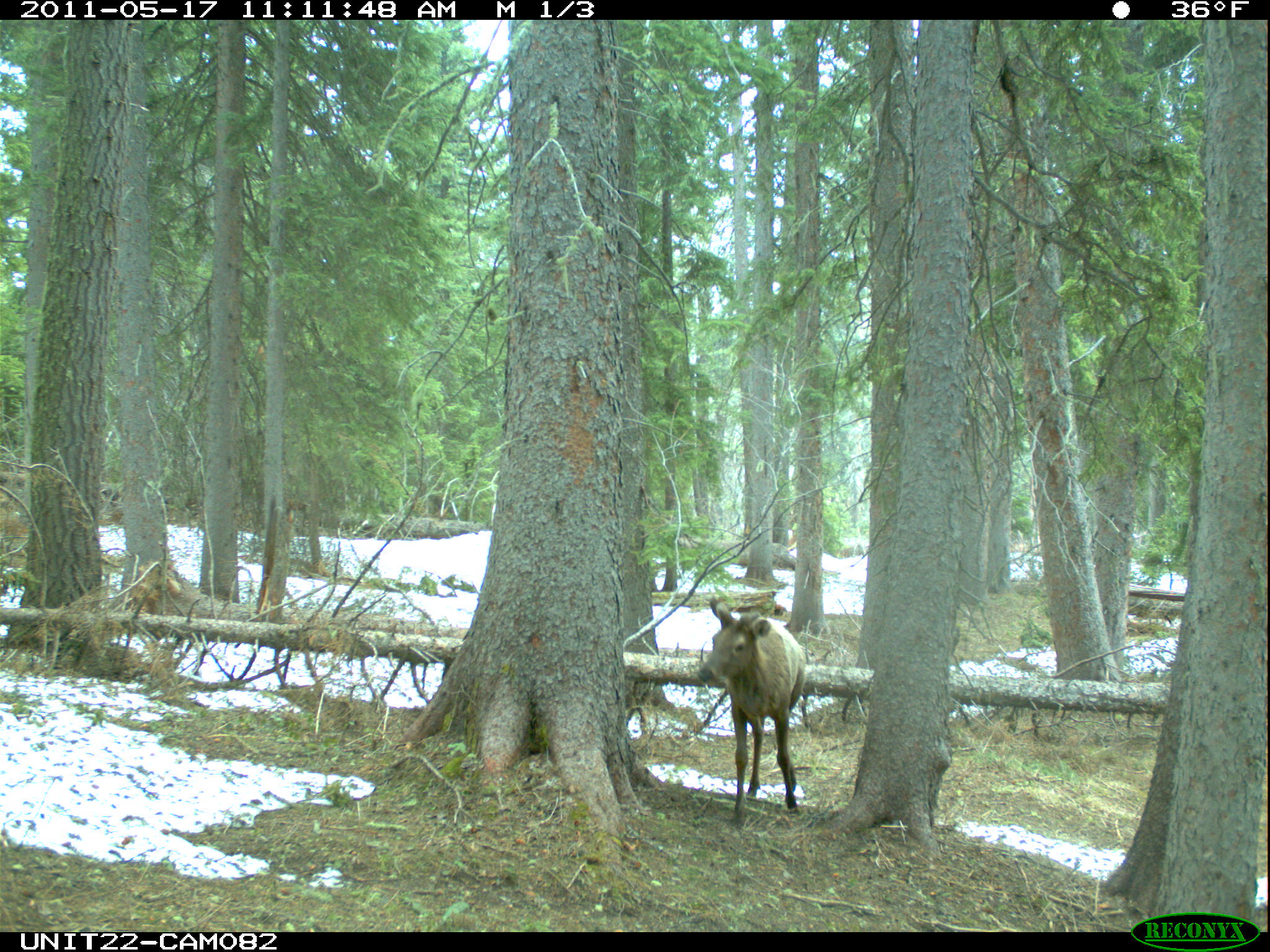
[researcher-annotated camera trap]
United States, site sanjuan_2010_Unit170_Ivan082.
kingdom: Animalia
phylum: Chordata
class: Mammalia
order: Artiodactyla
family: Cervidae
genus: Cervus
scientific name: Cervus elaphus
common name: red deer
Cervus elaphus (red deer).